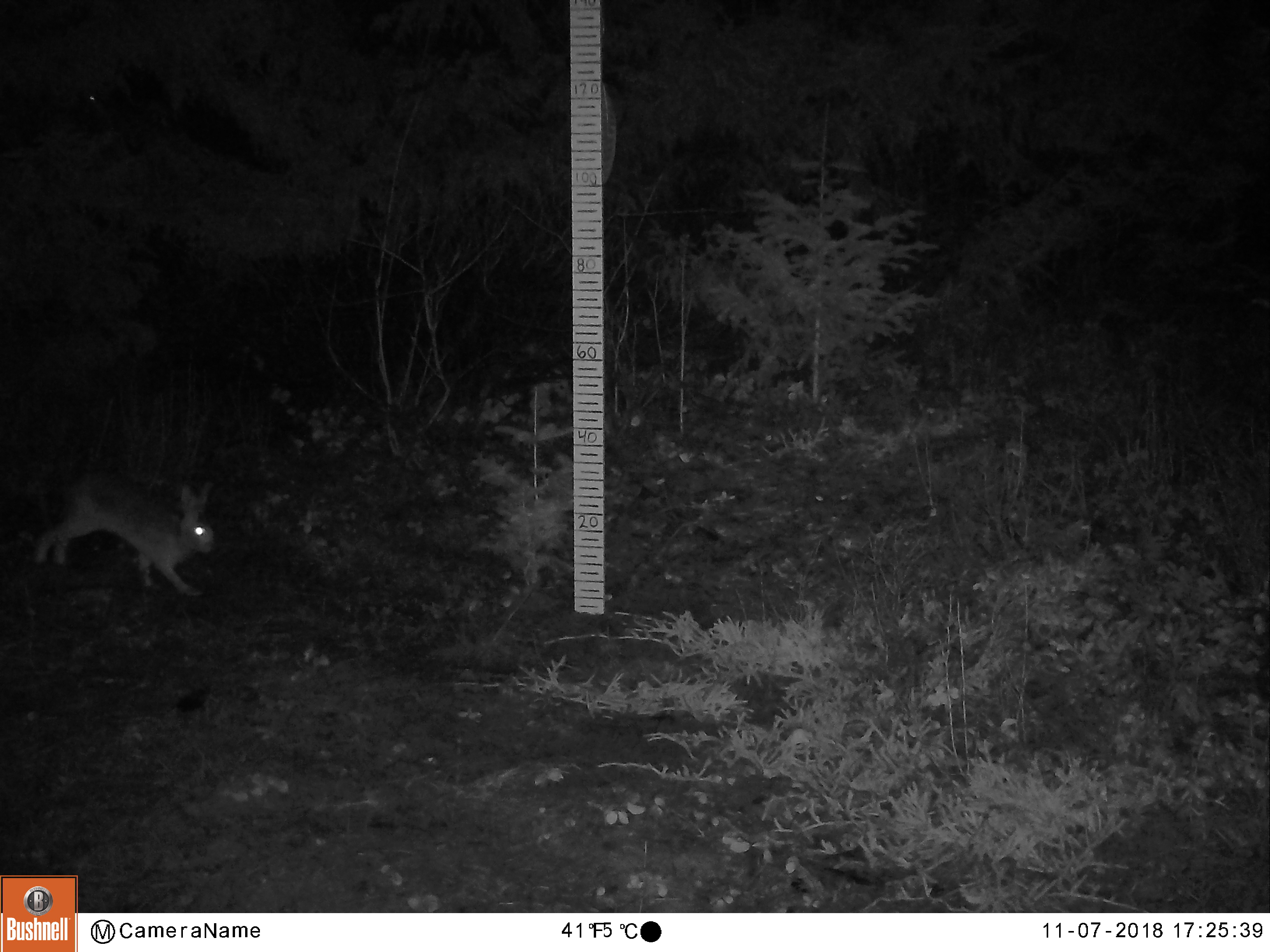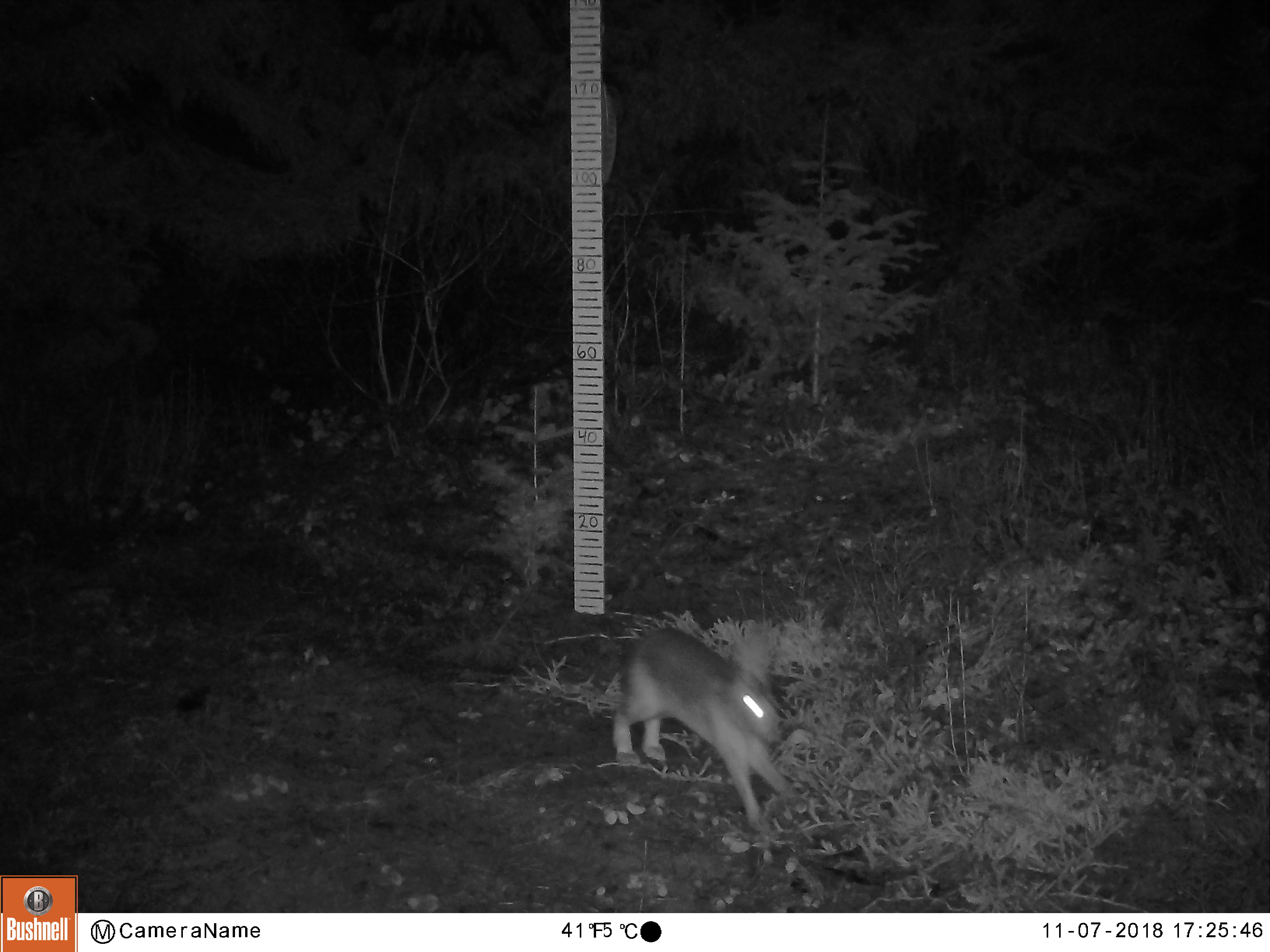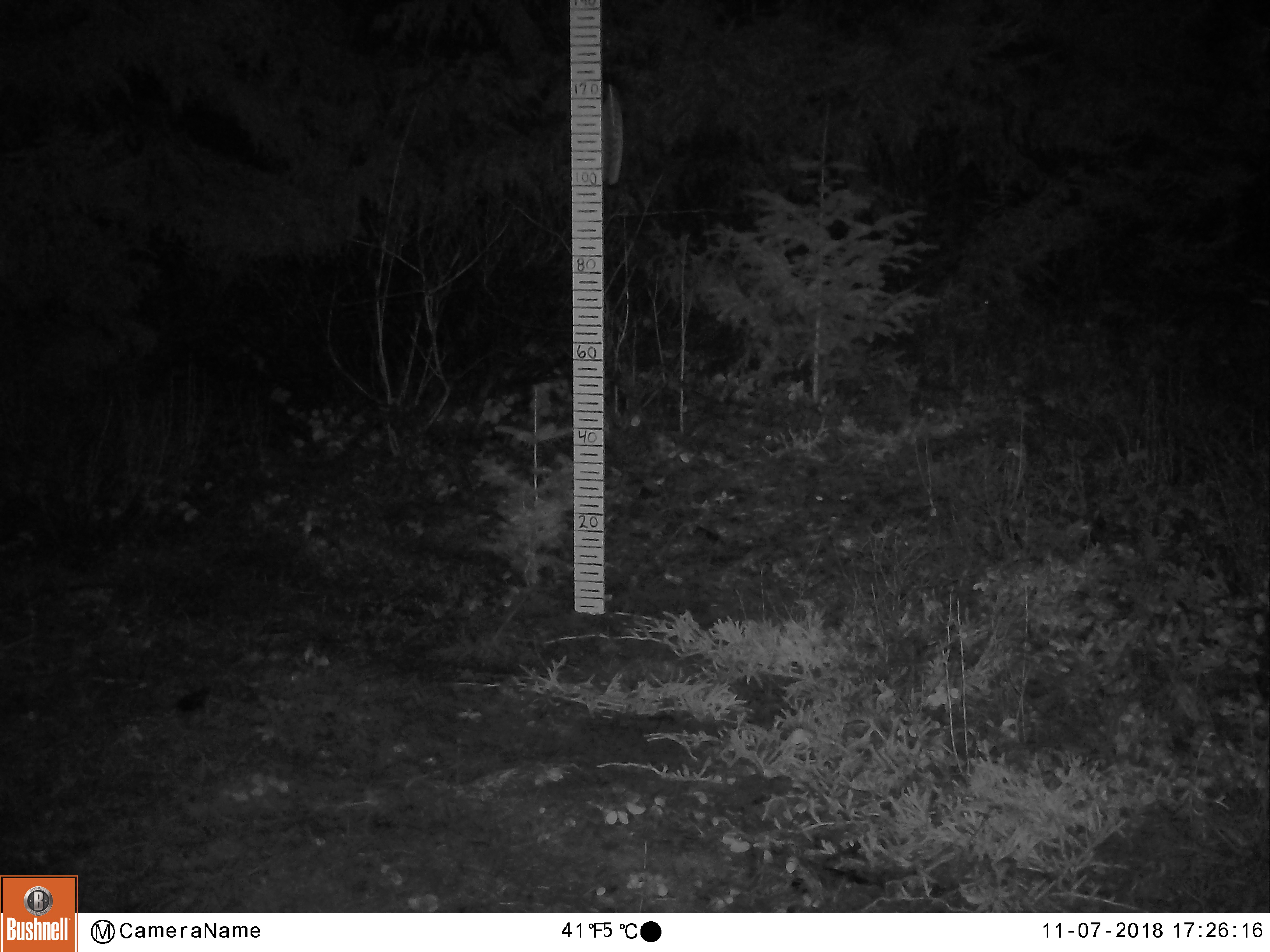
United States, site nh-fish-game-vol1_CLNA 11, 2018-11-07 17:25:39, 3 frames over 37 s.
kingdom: Animalia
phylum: Chordata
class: Mammalia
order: Lagomorpha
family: Leporidae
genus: Lepus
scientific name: Lepus americanus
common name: snowshoe hare